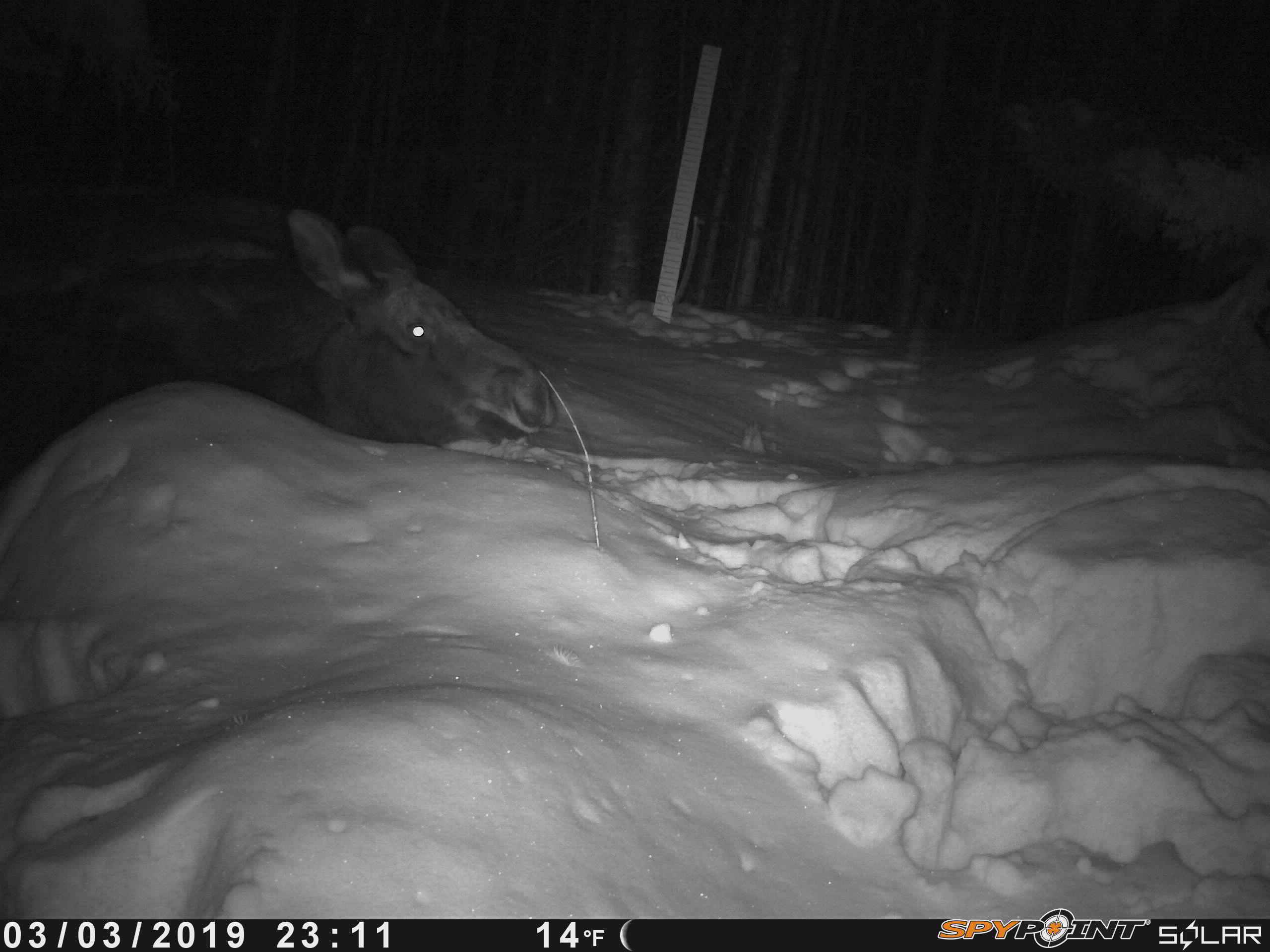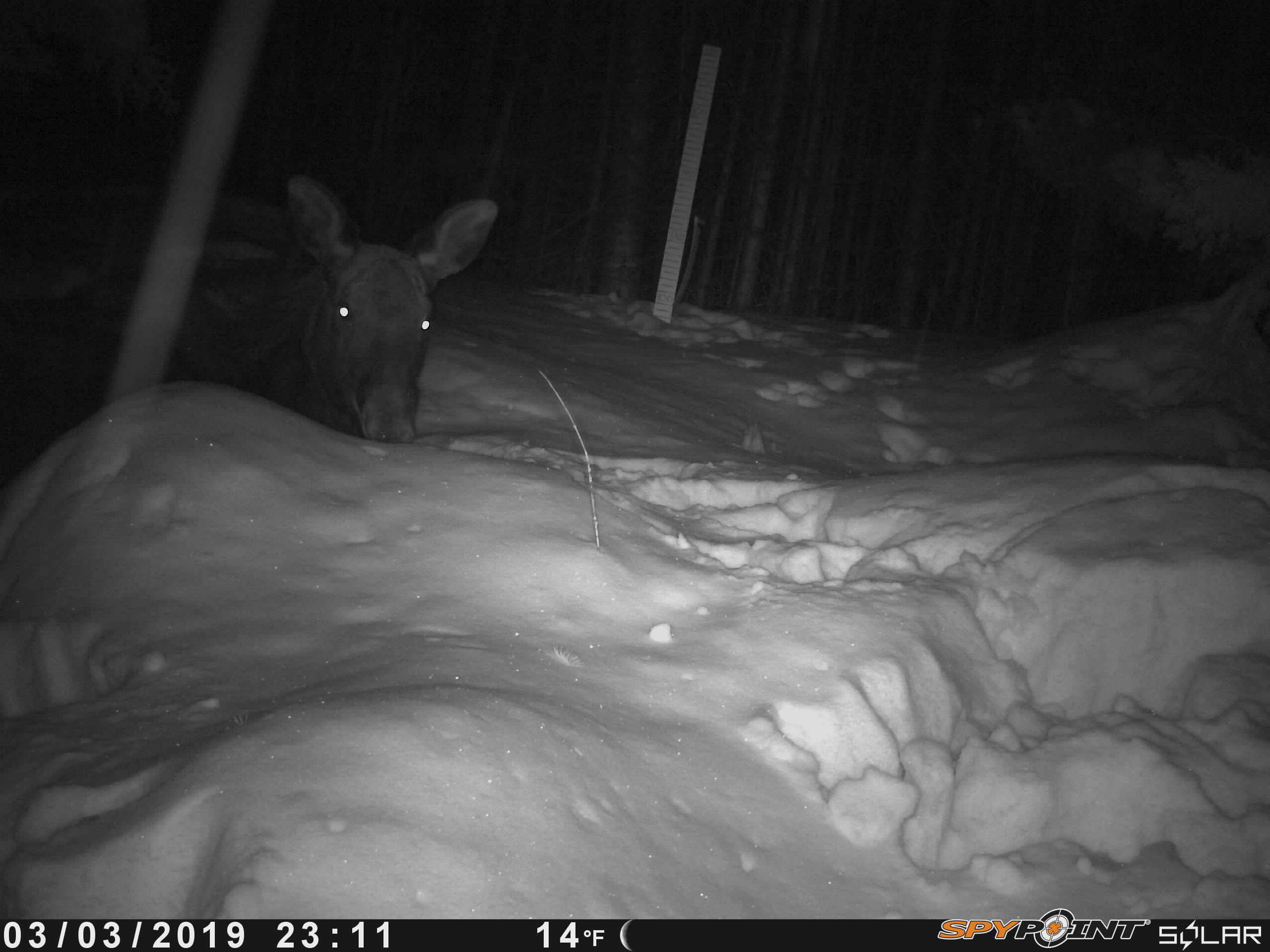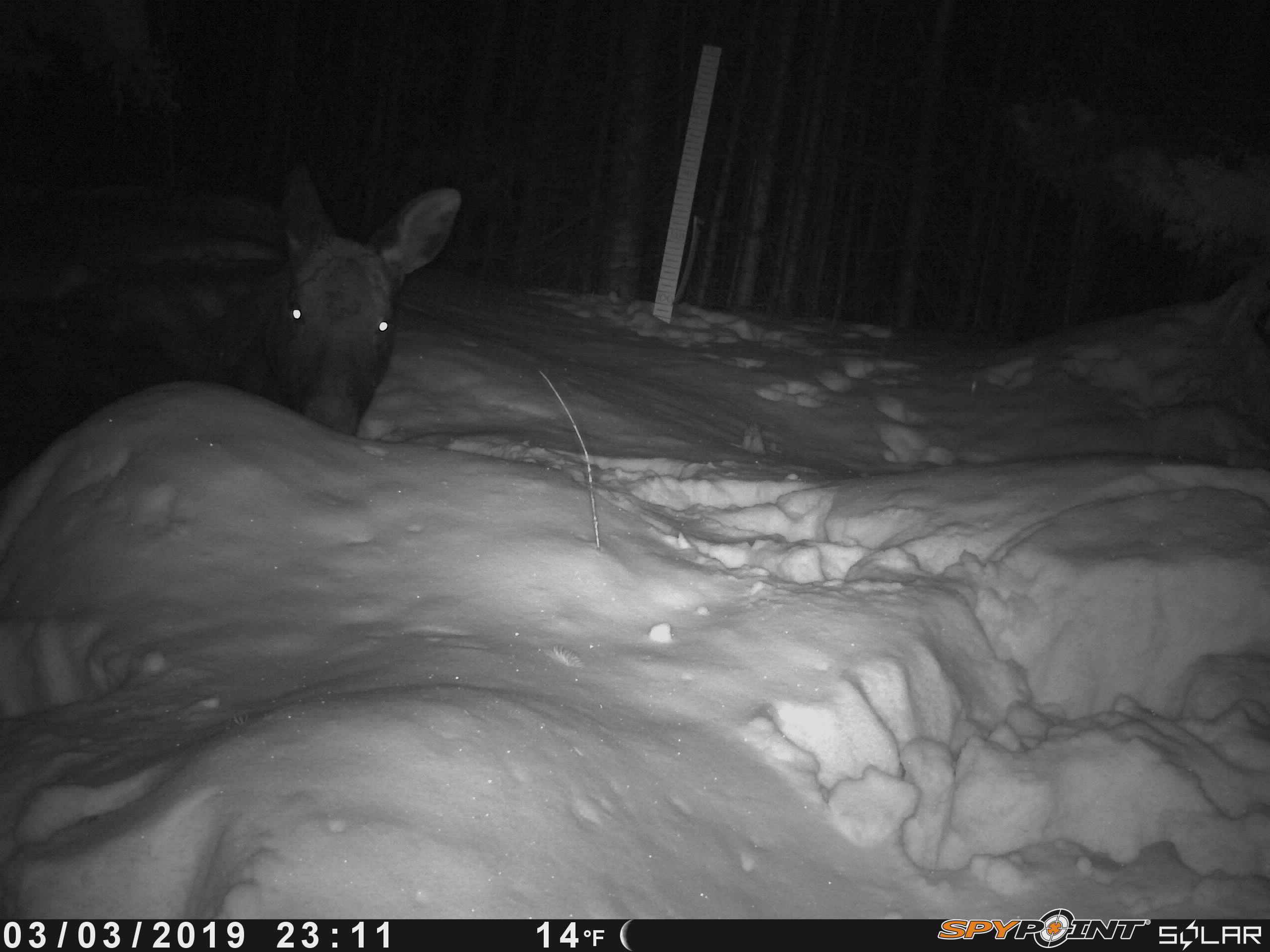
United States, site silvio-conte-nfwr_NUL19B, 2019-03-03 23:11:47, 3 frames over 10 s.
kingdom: Animalia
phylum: Chordata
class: Mammalia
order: Artiodactyla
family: Cervidae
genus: Alces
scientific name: Alces alces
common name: moose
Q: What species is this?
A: Moose (Alces alces).